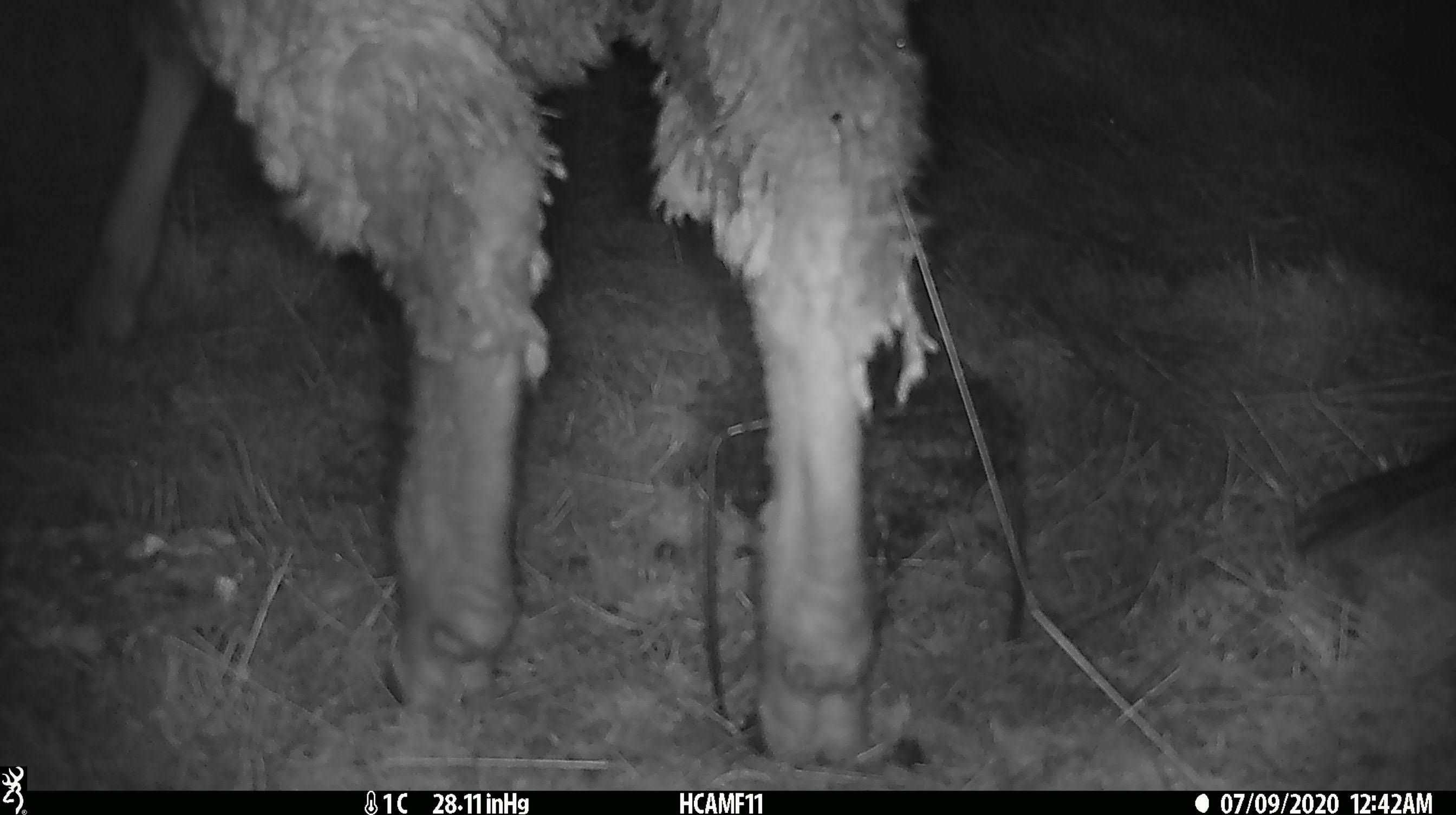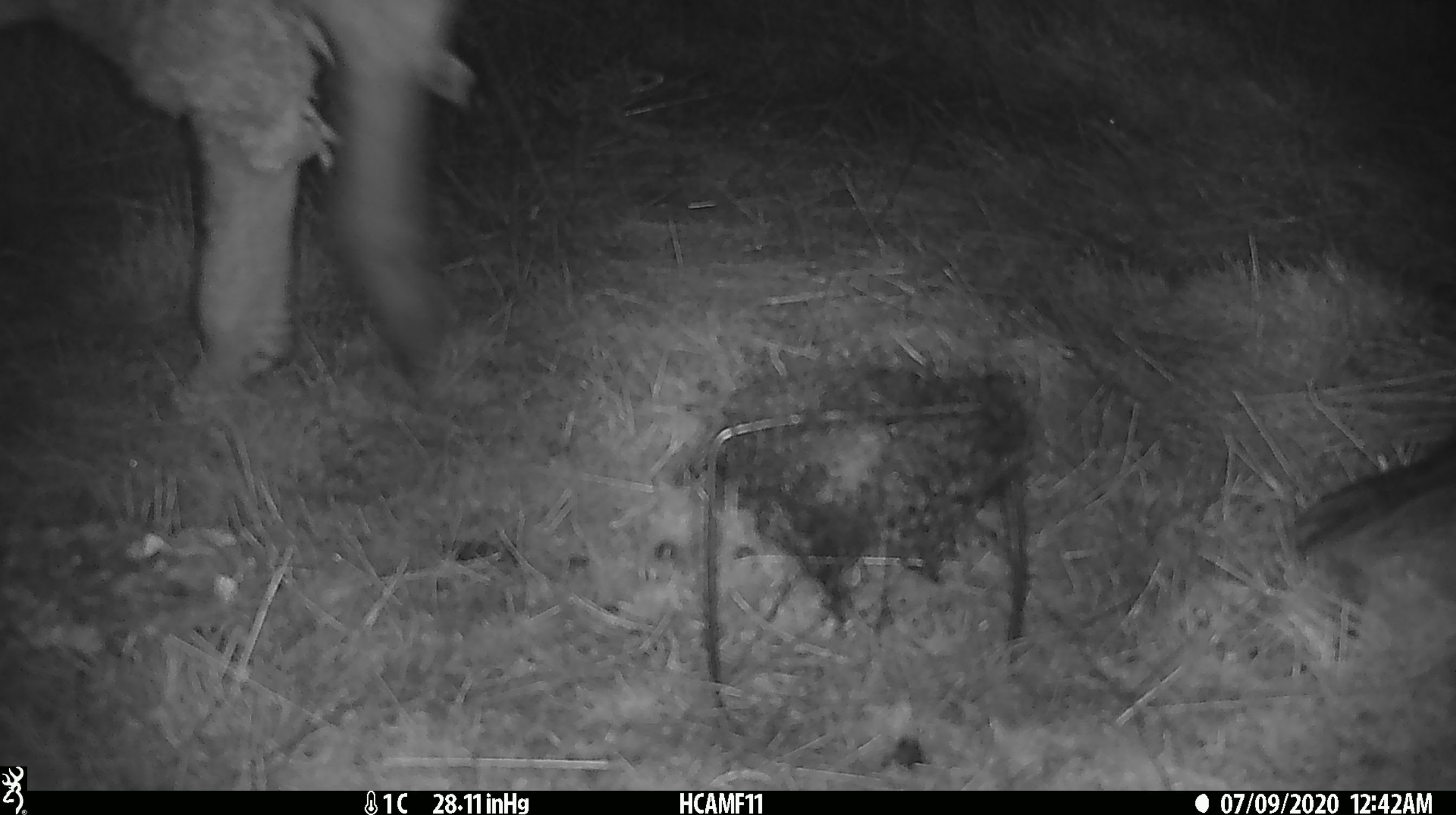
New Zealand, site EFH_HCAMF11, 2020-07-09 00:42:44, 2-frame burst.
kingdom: Animalia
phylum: Chordata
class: Mammalia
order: Artiodactyla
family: Bovidae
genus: Ovis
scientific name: Ovis aries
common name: domestic sheep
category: sheep